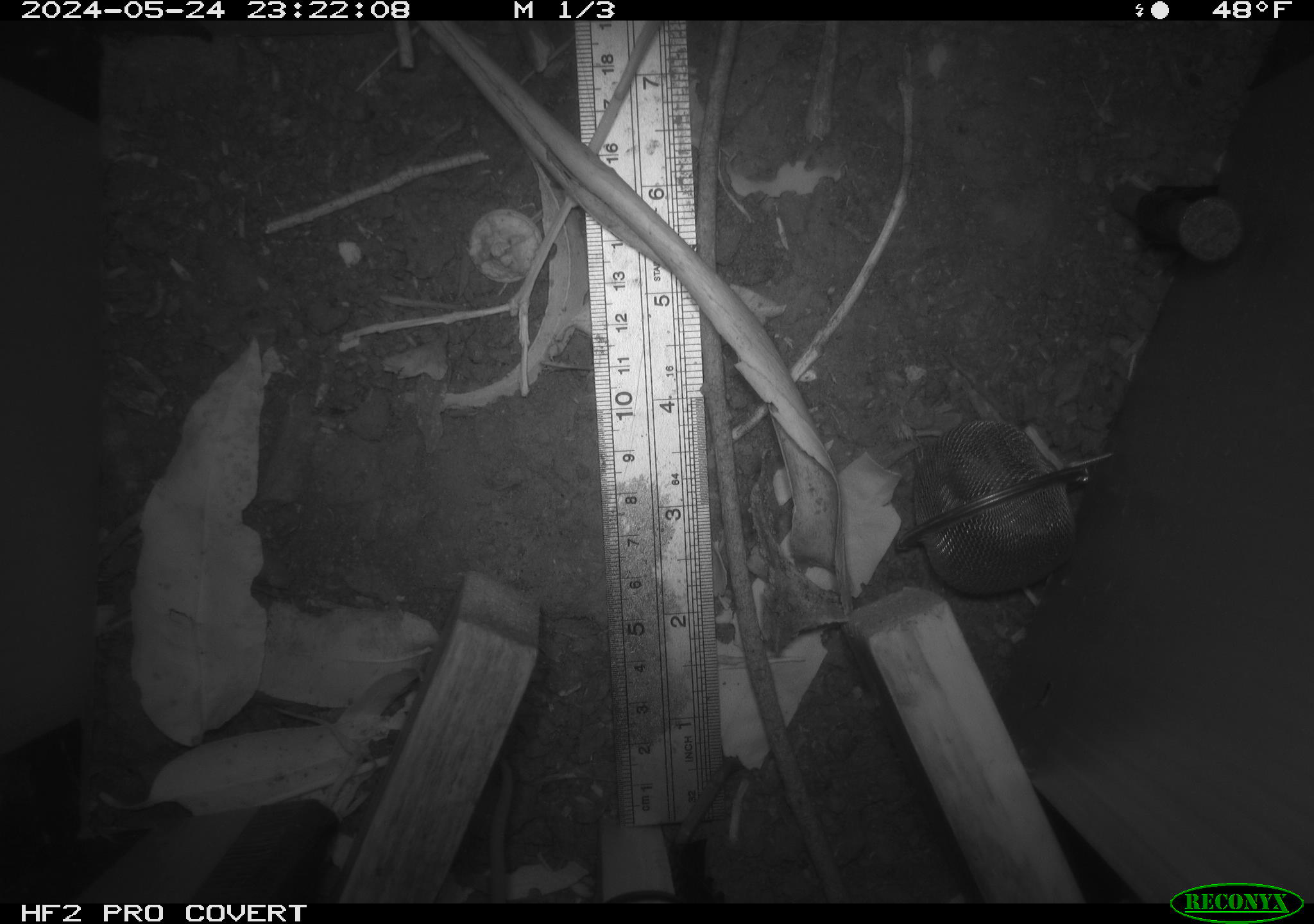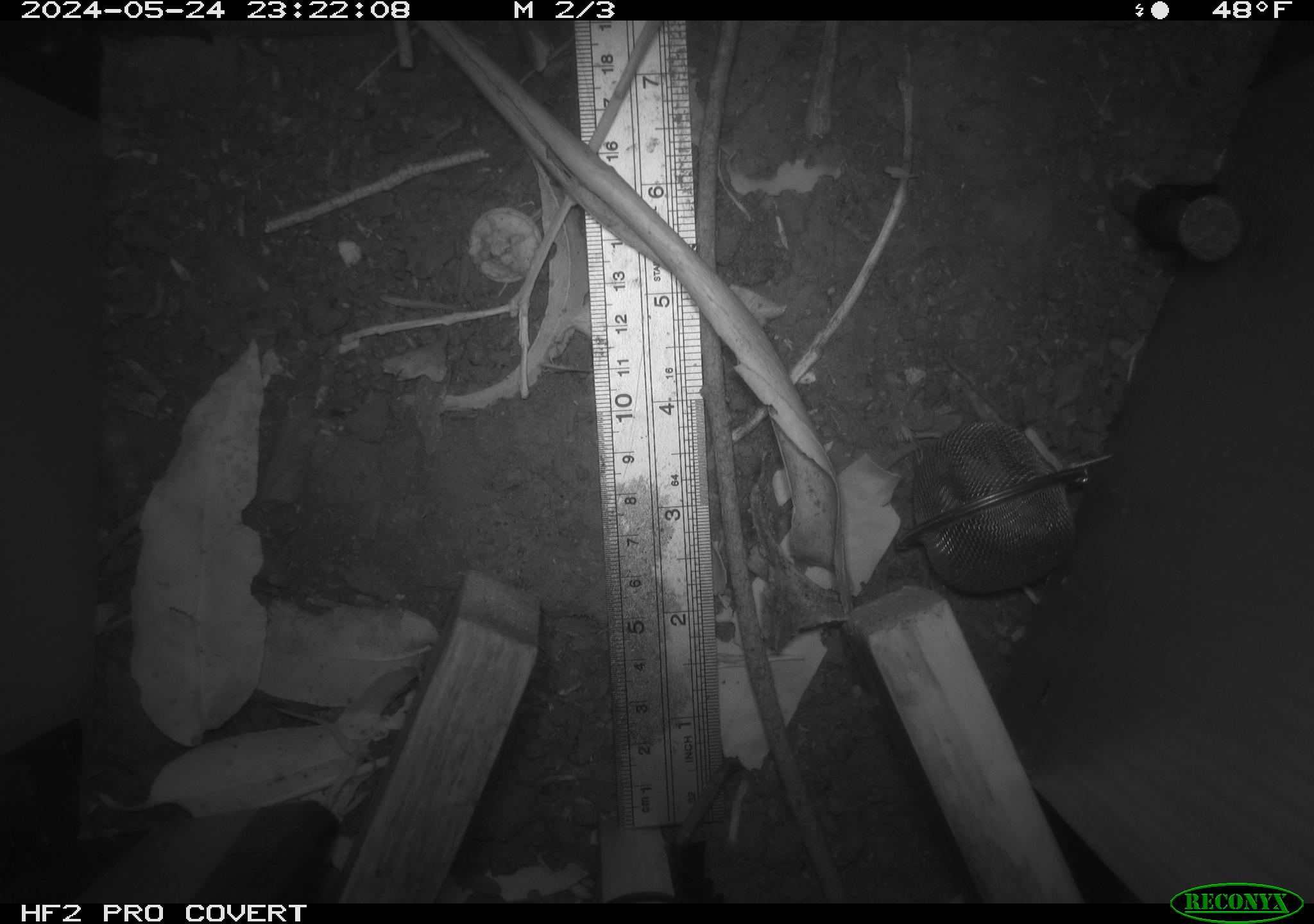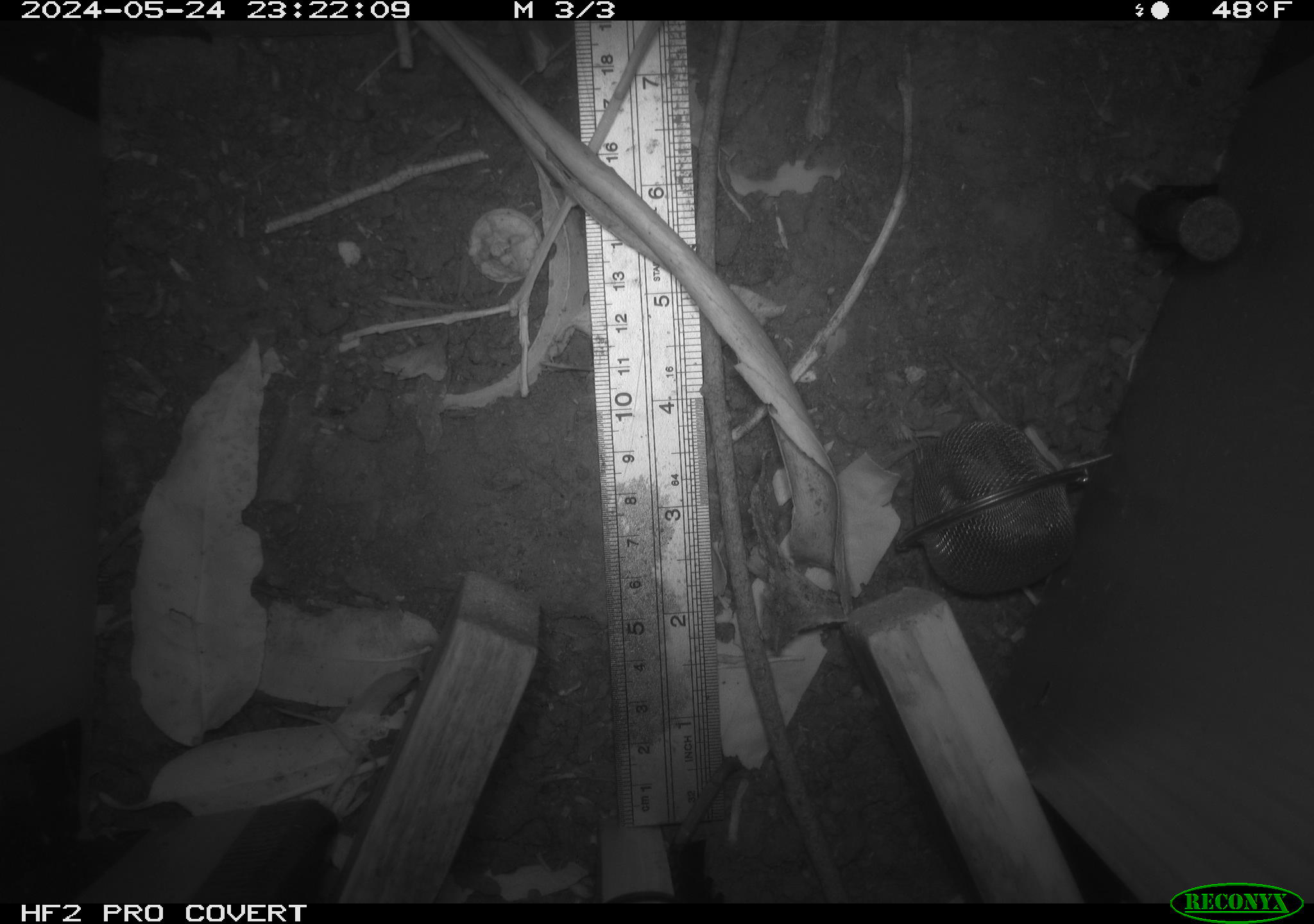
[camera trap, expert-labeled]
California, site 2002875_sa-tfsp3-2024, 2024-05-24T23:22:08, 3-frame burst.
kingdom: Animalia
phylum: Chordata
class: Mammalia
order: Rodentia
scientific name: Rodentia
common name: rodent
Rodent (Rodentia).